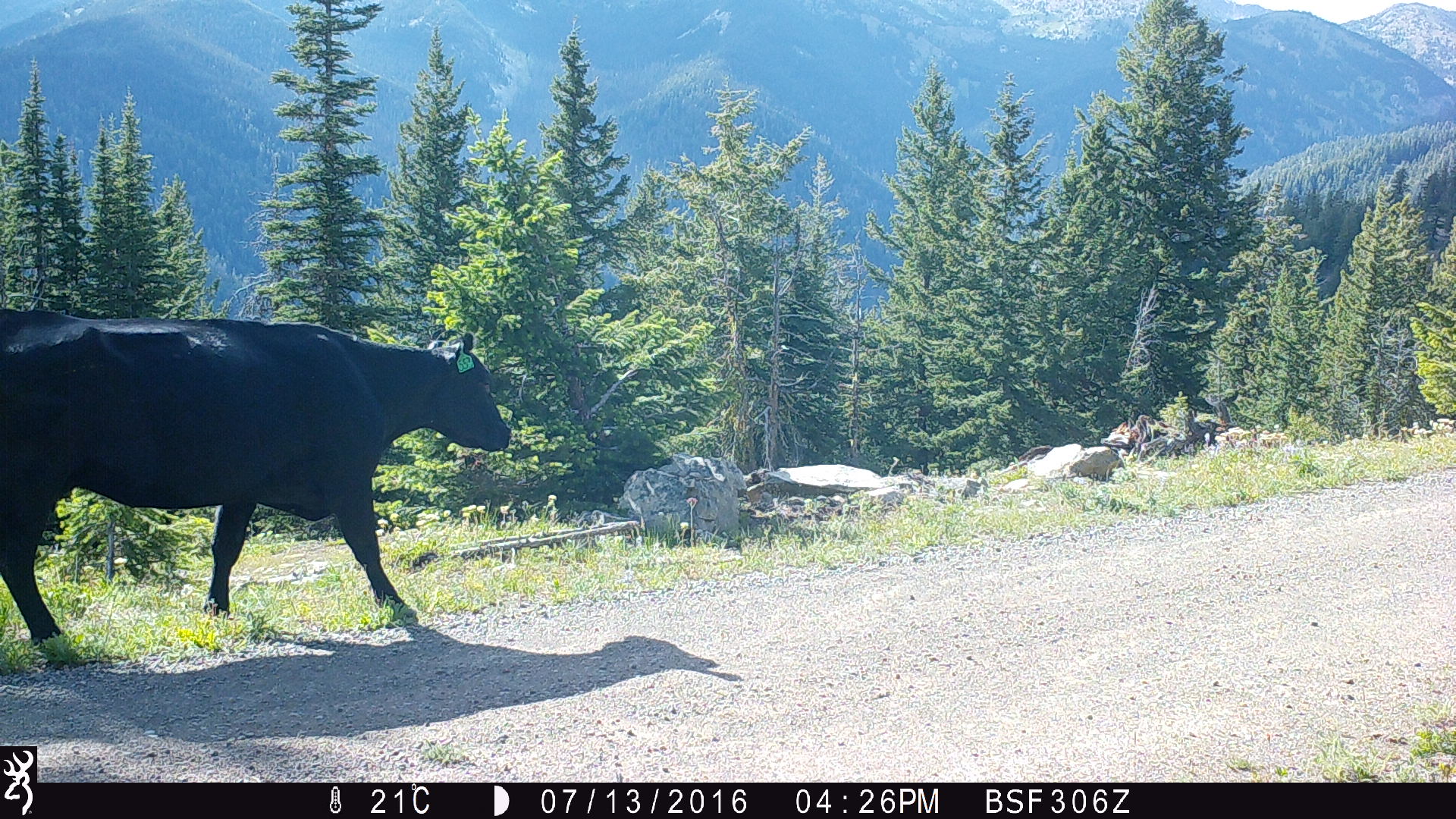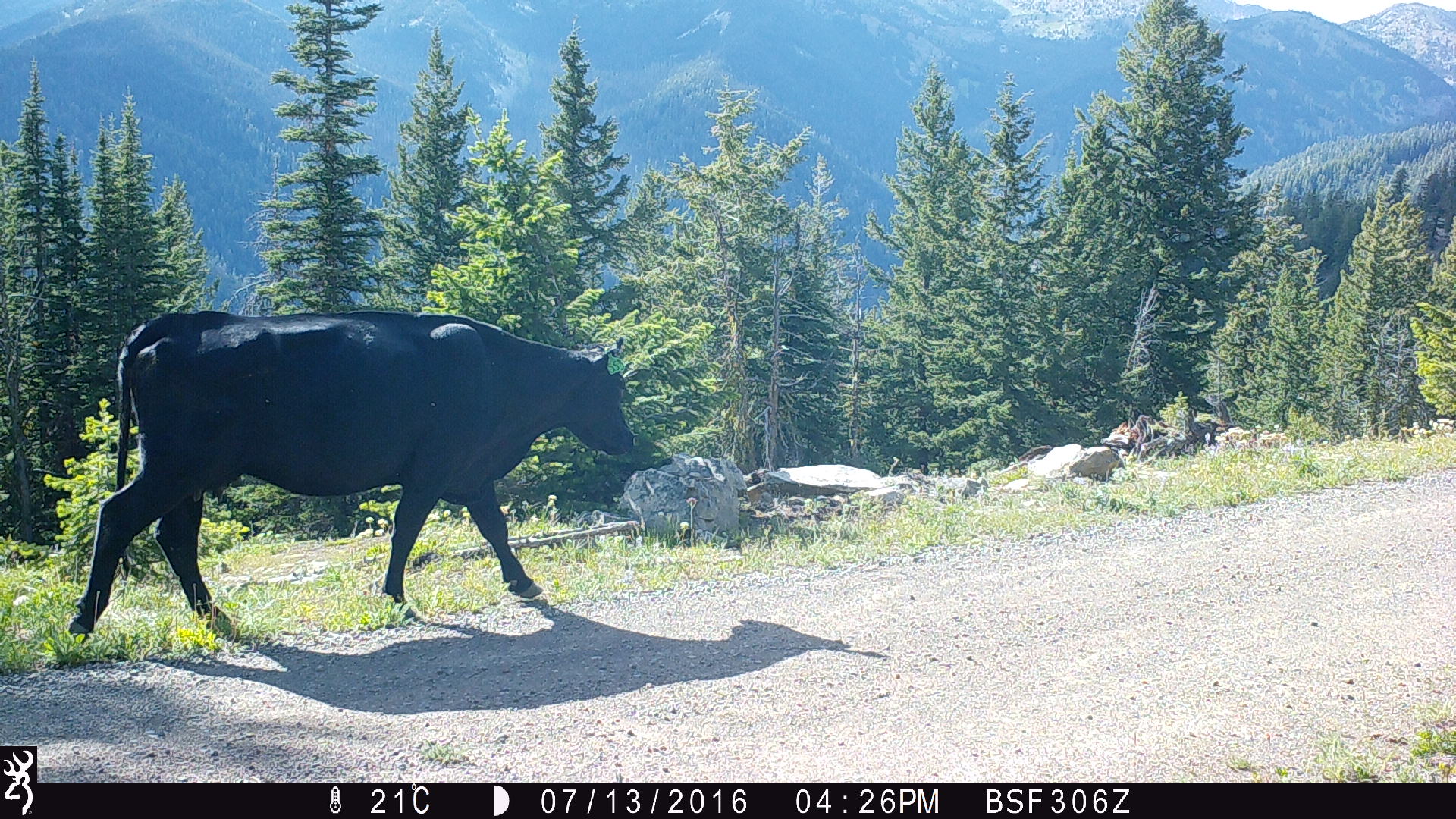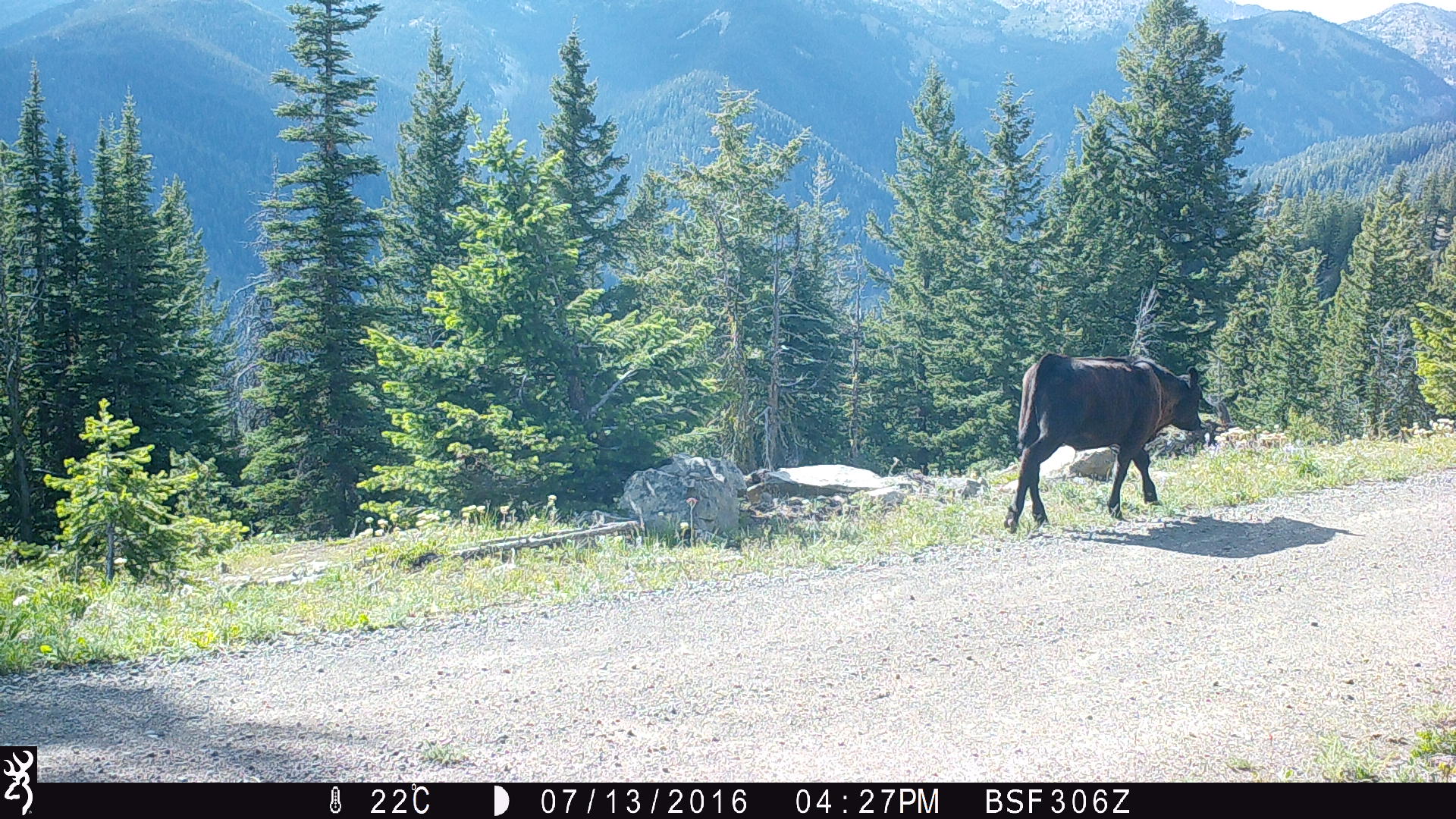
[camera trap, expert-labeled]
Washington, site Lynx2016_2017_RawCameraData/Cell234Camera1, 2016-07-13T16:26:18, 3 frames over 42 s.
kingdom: Animalia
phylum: Chordata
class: Mammalia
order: Artiodactyla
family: Bovidae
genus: Bos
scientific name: Bos taurus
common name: domestic cattle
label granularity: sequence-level